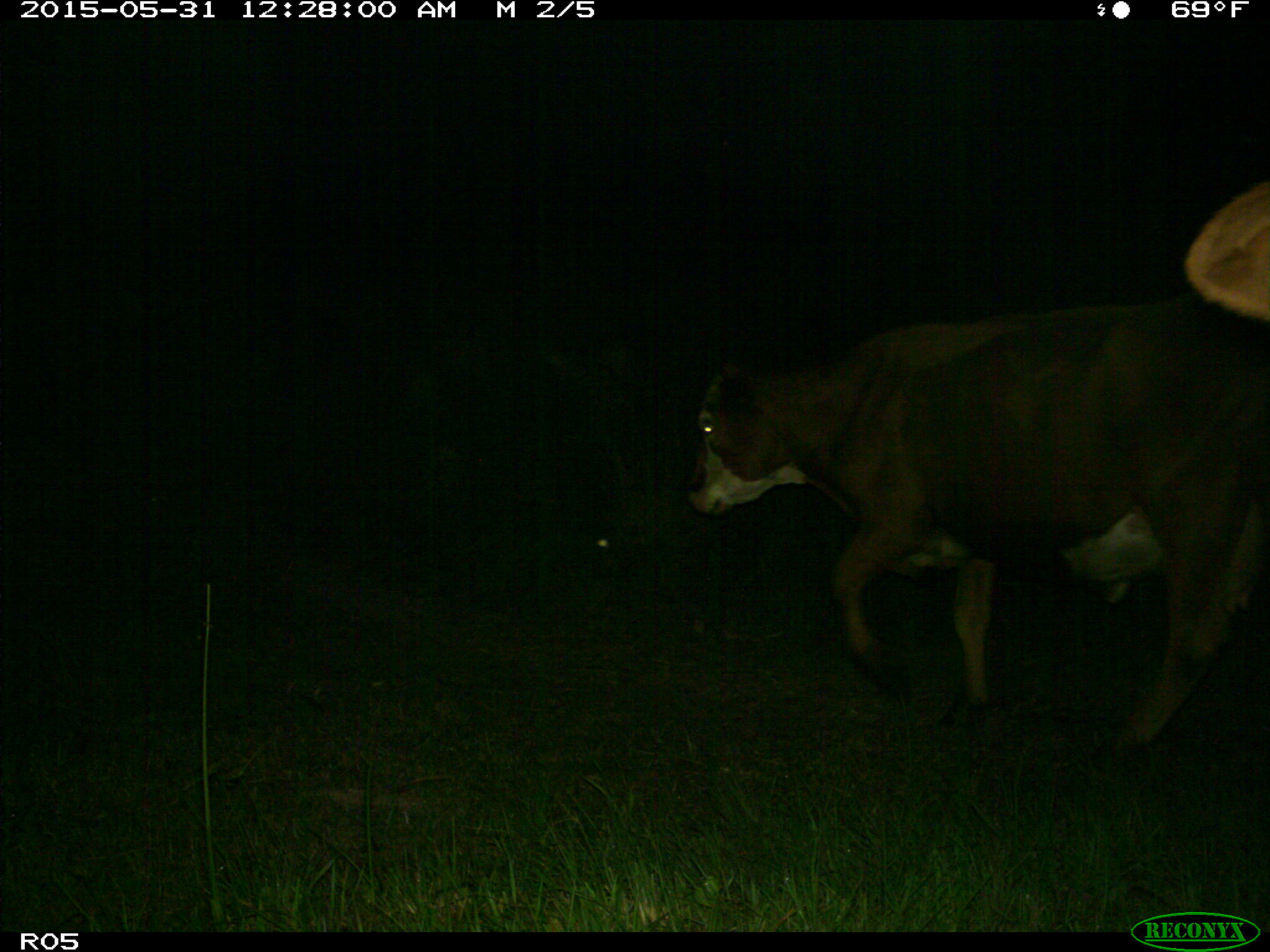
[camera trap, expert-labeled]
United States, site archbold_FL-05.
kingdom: Animalia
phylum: Chordata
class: Mammalia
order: Artiodactyla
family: Bovidae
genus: Bos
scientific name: Bos taurus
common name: domestic cow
Bos taurus (domestic cow).